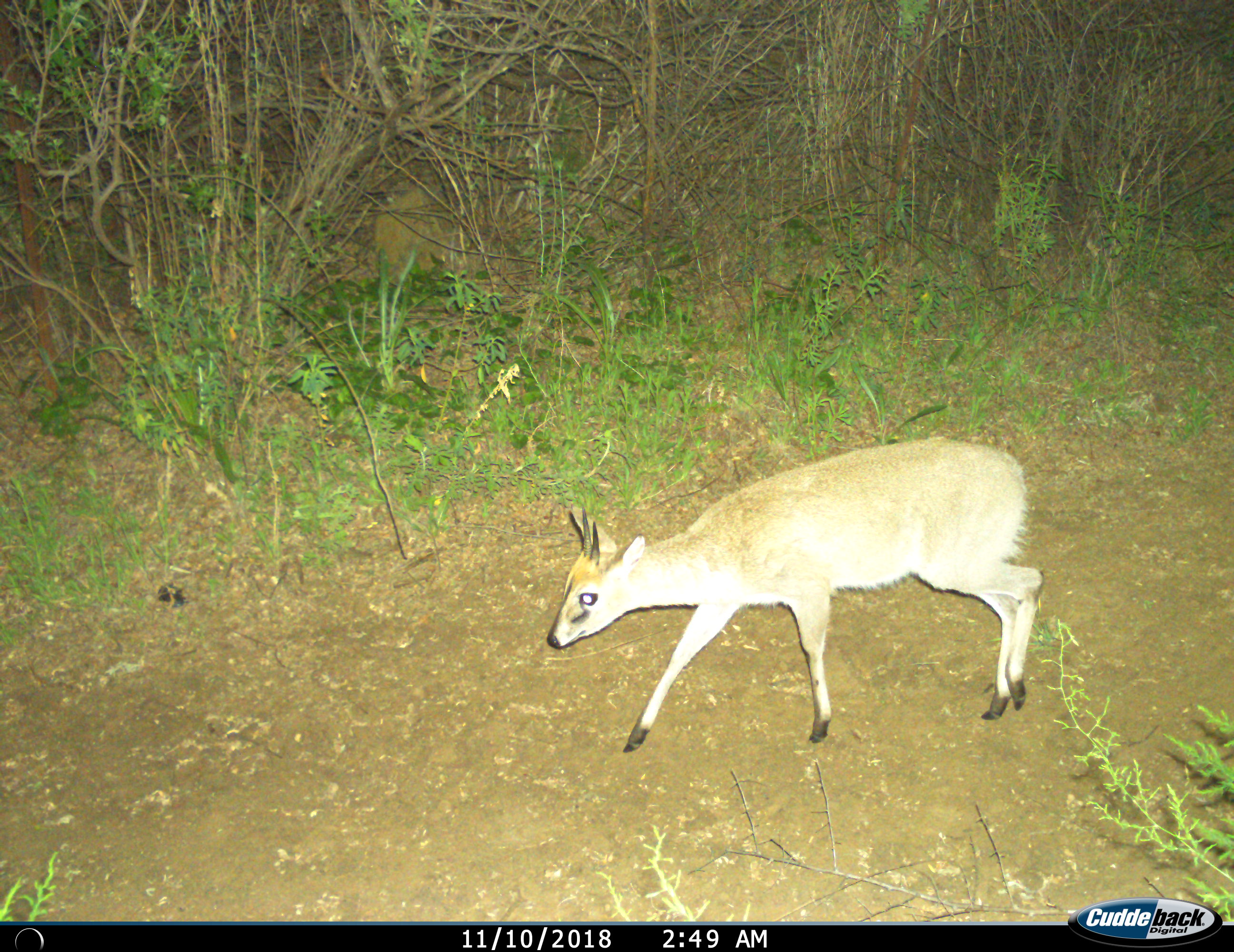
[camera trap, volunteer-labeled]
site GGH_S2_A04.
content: unidentified animal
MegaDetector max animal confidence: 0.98